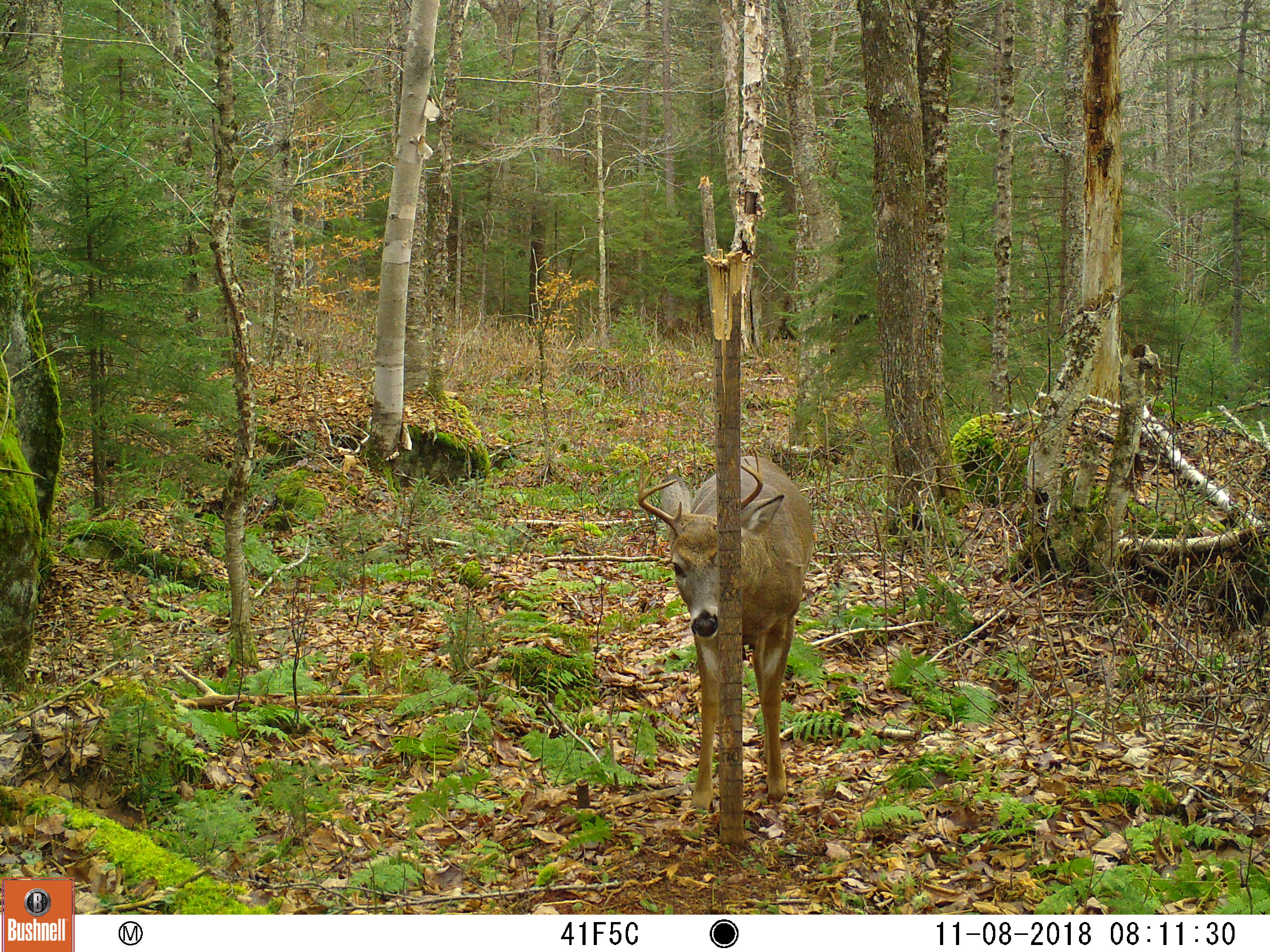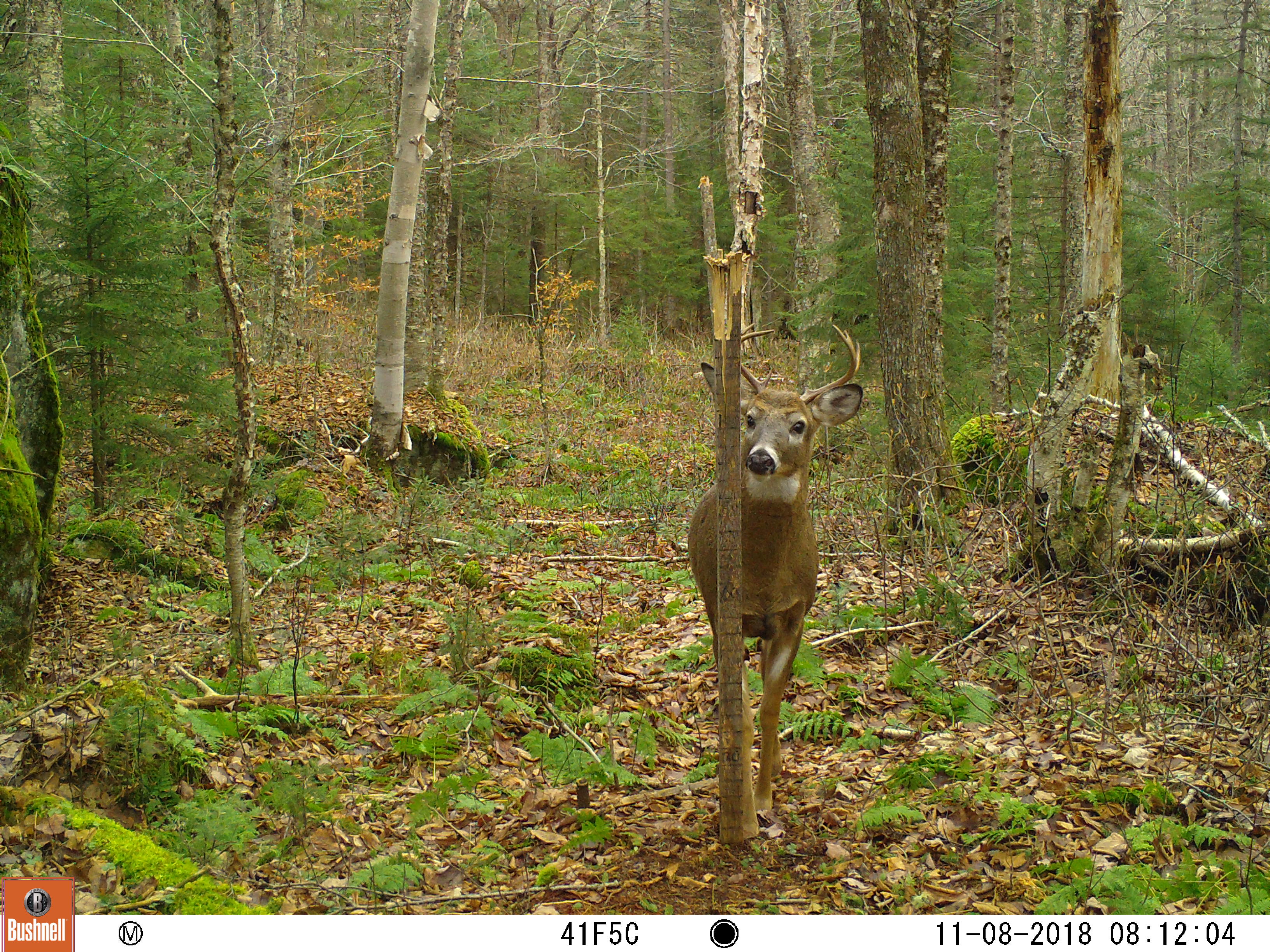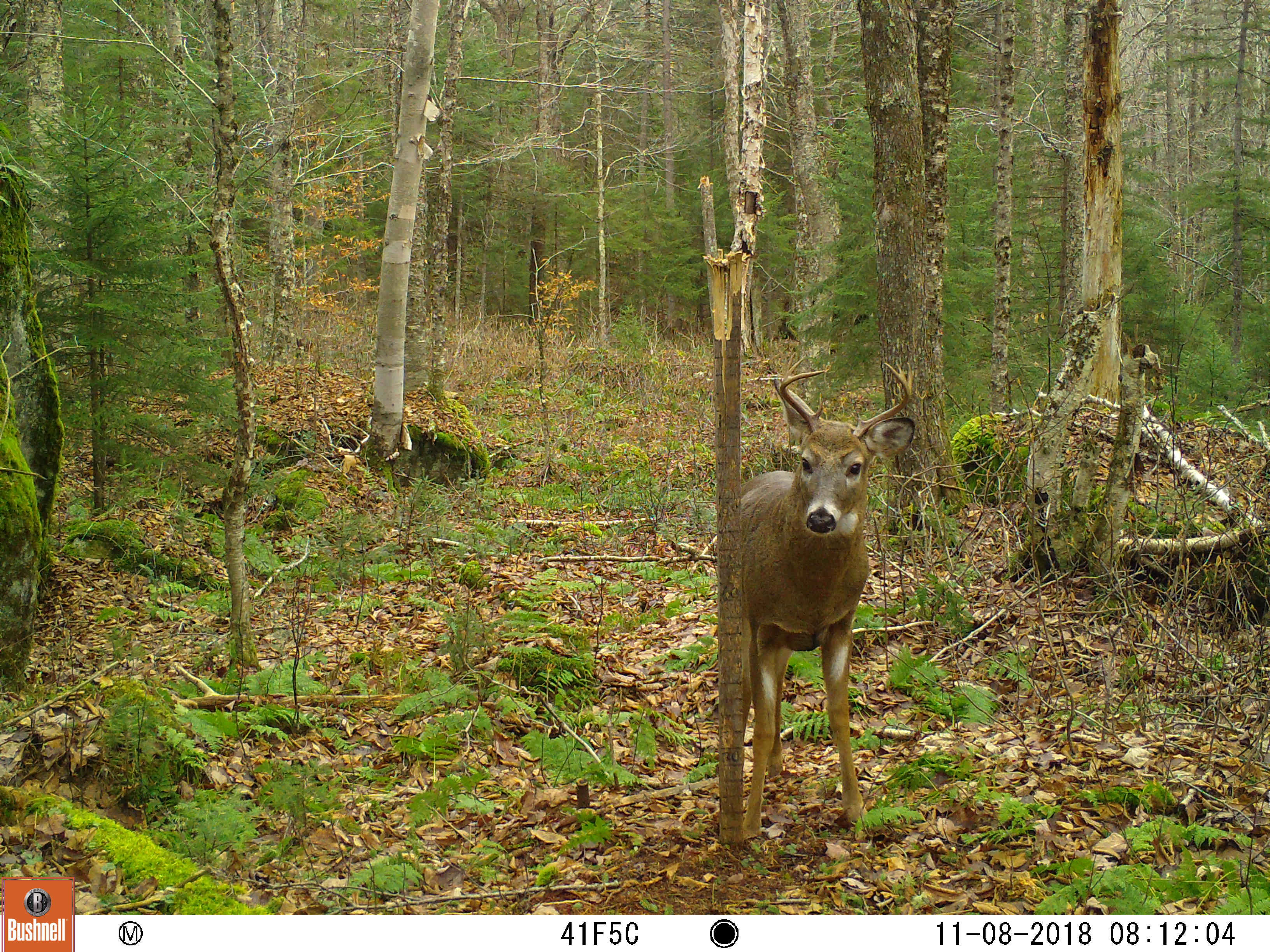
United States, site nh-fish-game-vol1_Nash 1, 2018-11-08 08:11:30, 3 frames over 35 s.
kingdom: Animalia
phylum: Chordata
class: Mammalia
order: Artiodactyla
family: Cervidae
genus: Odocoileus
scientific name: Odocoileus virginianus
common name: white-tailed deer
White-tailed deer (Odocoileus virginianus).